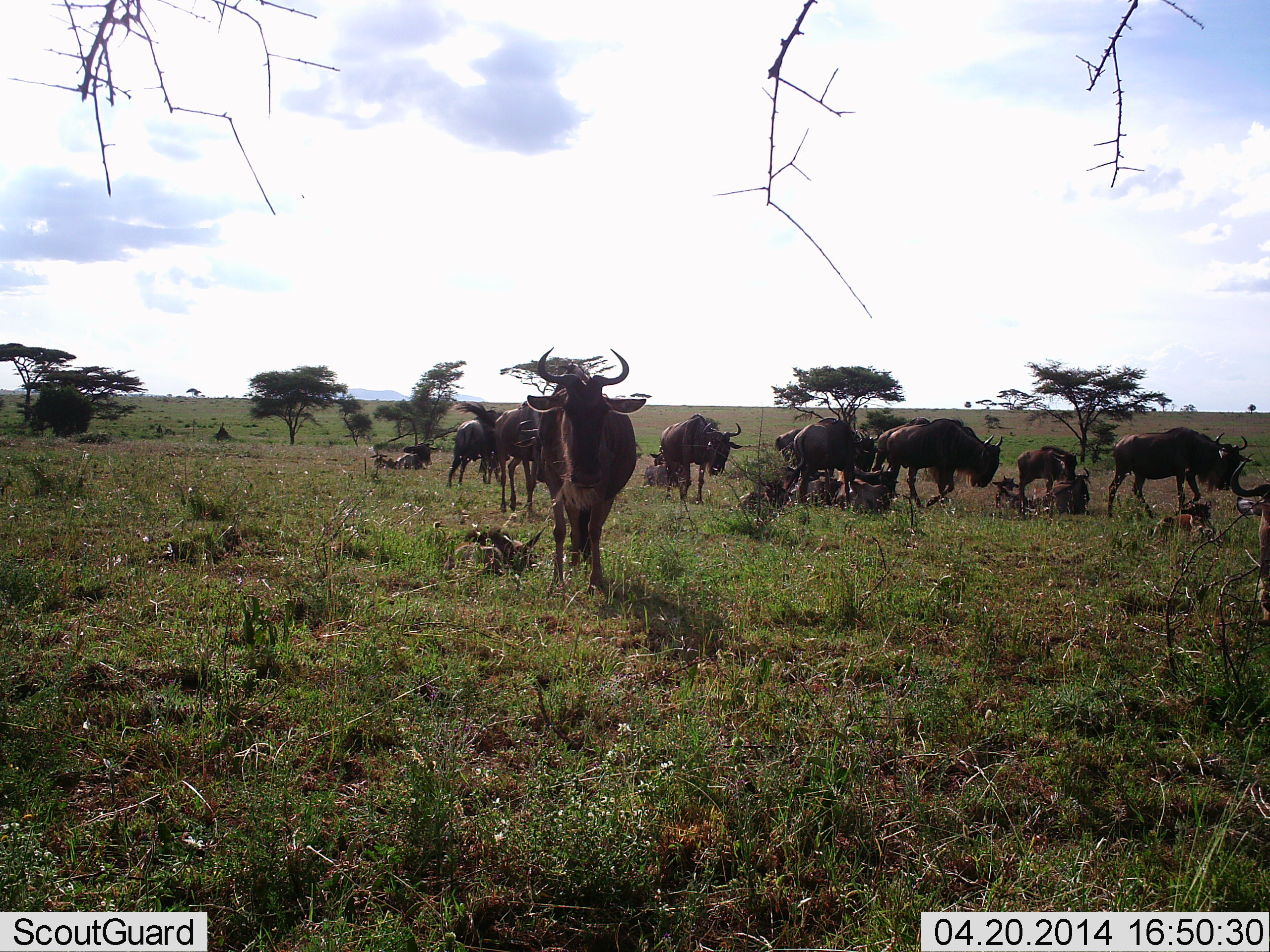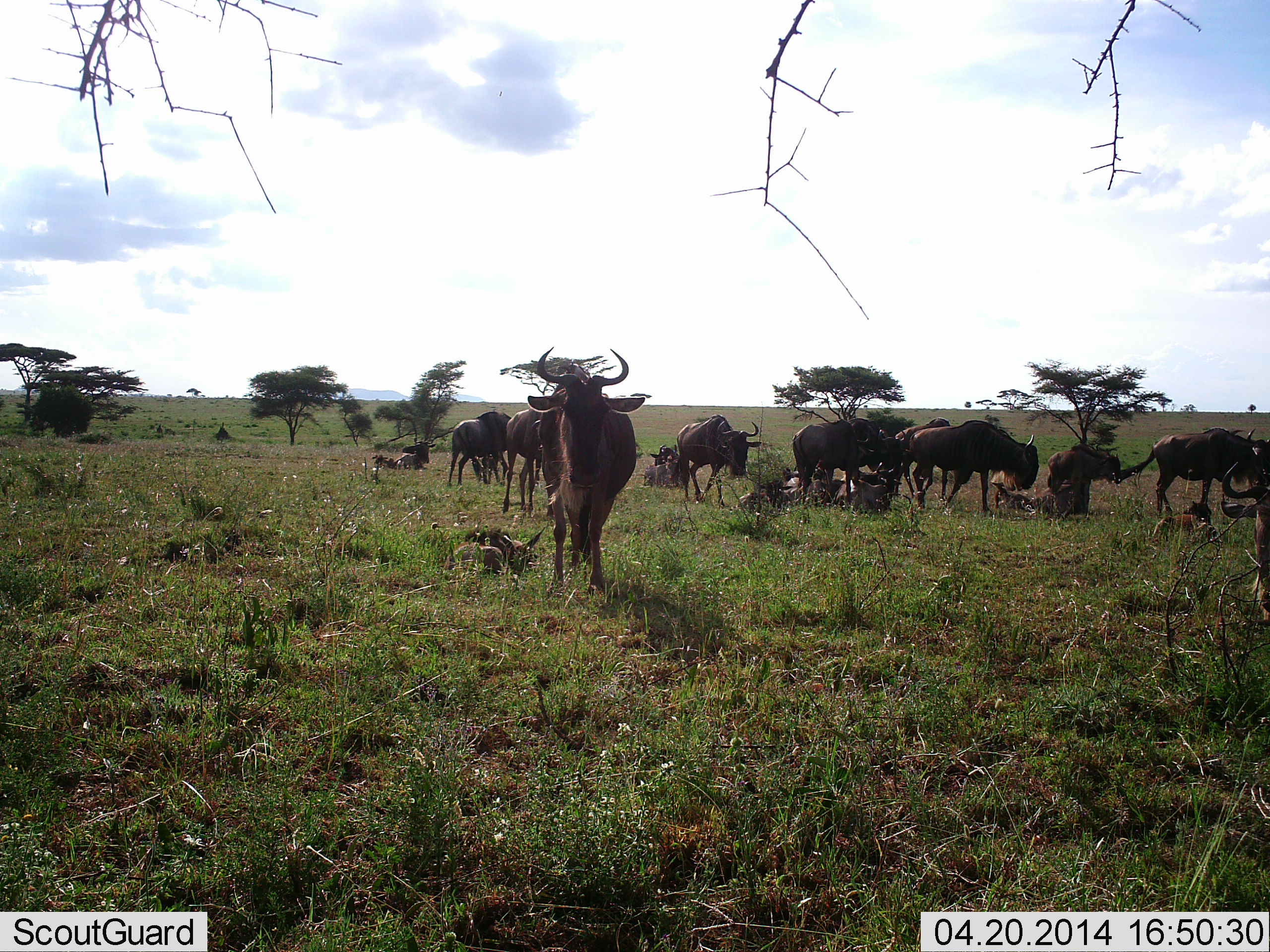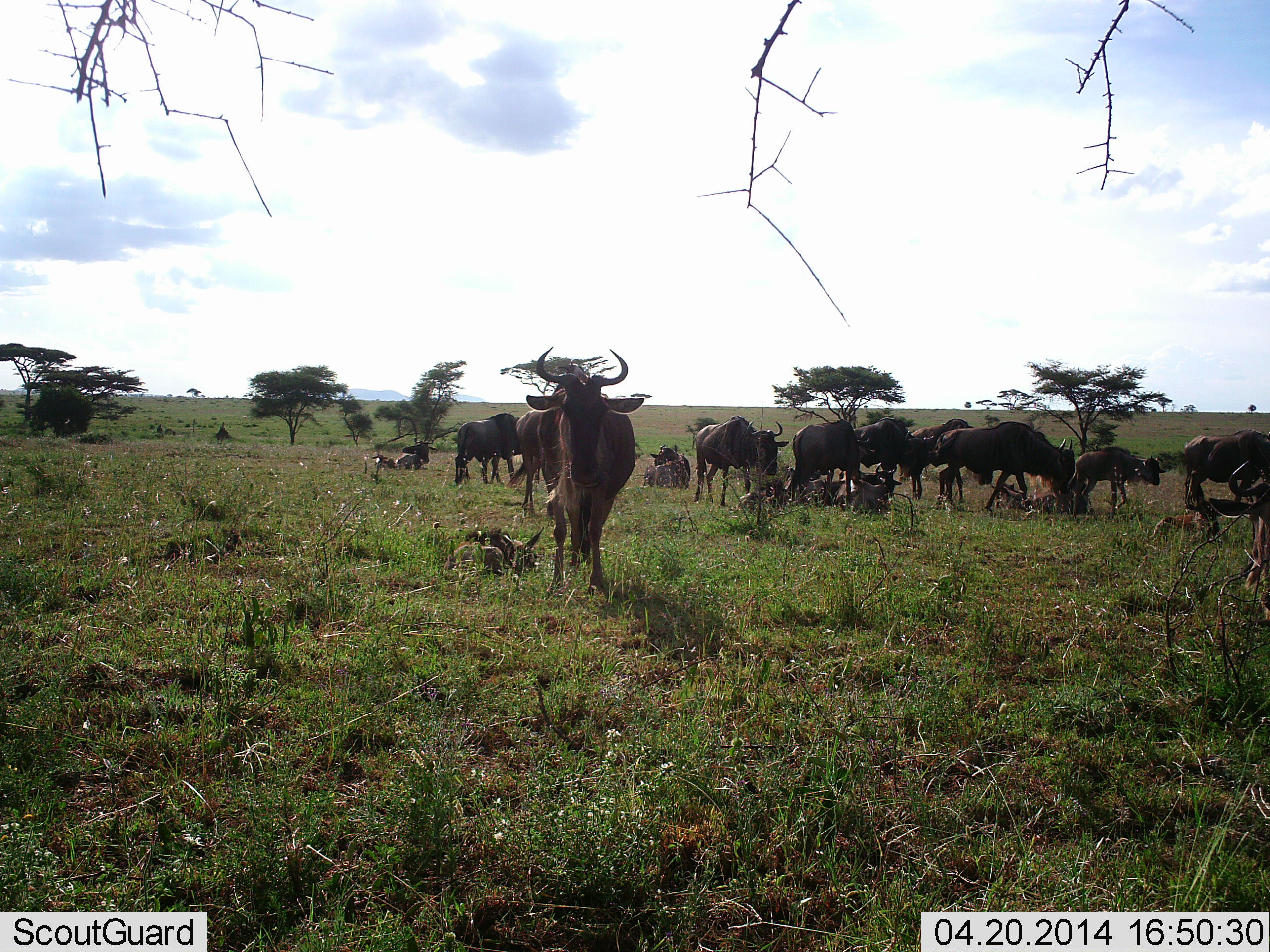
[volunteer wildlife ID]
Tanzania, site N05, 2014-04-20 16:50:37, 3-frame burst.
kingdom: Animalia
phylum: Chordata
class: Mammalia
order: Artiodactyla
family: Bovidae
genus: Connochaetes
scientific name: Connochaetes taurinus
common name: blue wildebeest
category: wildebeest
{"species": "wildebeest (blue wildebeest) (Connochaetes taurinus)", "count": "11-50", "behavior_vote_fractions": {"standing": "90%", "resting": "40%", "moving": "80%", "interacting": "10%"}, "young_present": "30%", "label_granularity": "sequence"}